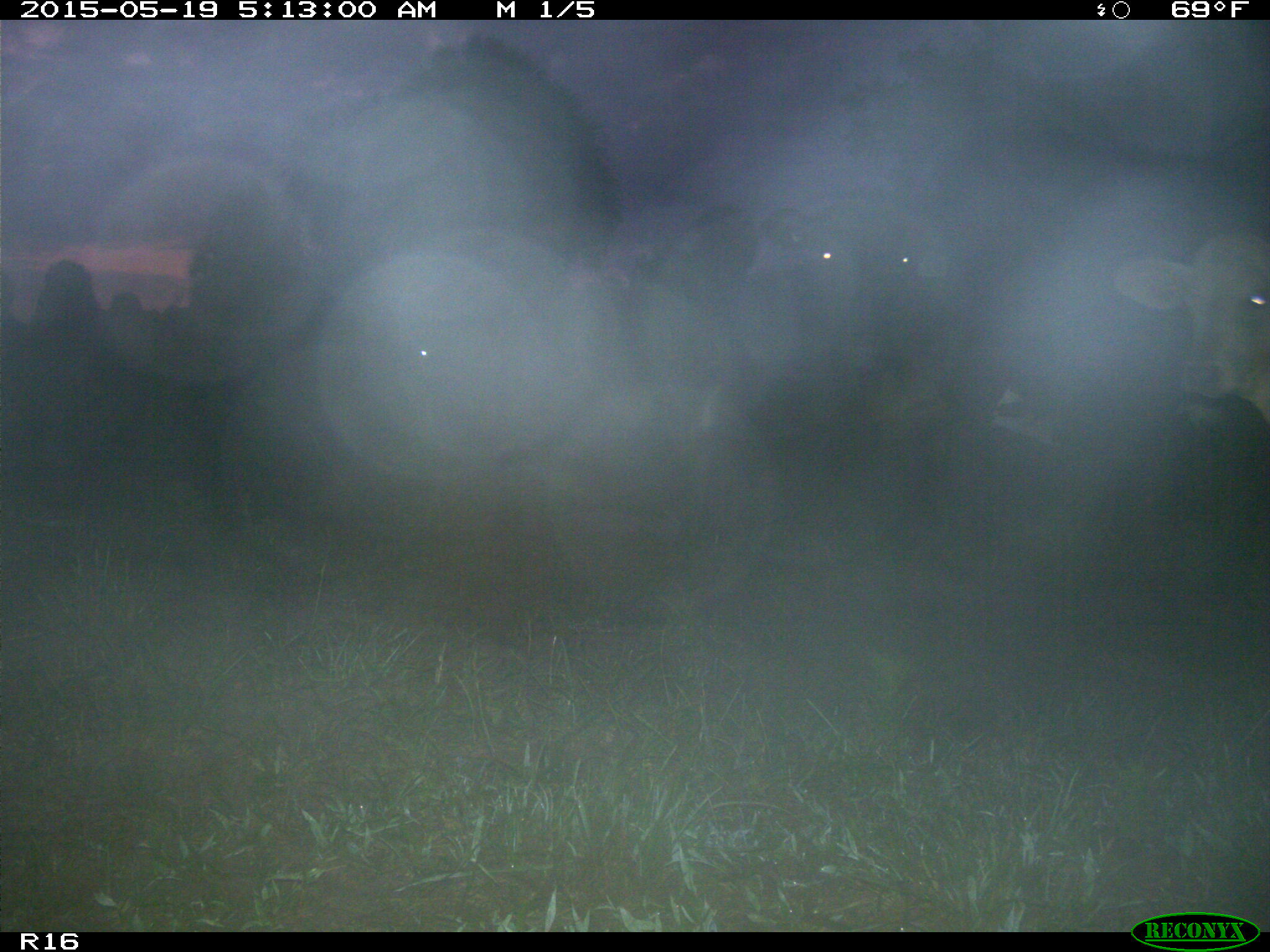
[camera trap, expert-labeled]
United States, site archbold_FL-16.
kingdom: Animalia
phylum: Chordata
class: Mammalia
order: Artiodactyla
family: Bovidae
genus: Bos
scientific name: Bos taurus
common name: domestic cow